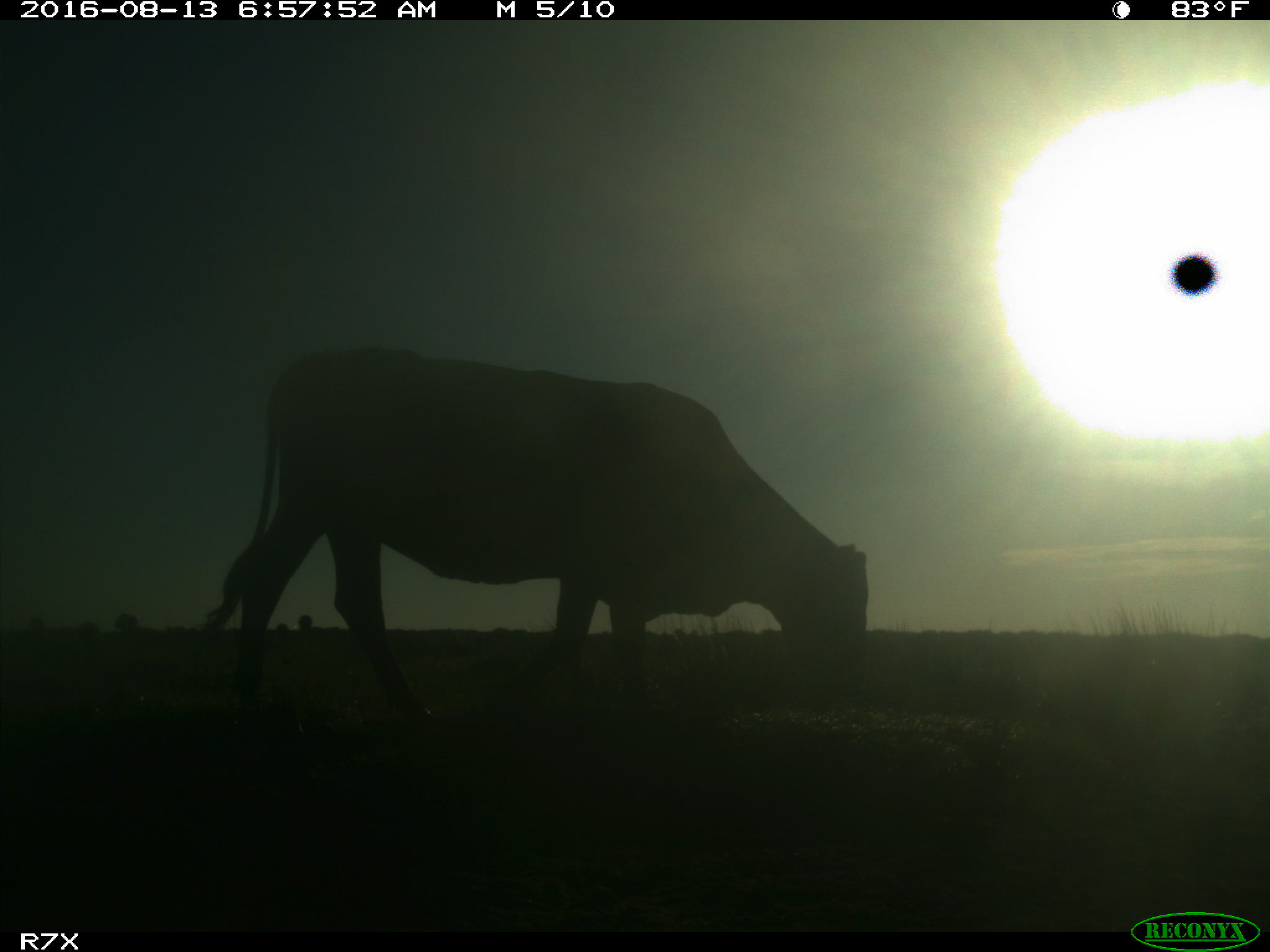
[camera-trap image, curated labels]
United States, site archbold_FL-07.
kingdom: Animalia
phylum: Chordata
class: Mammalia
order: Artiodactyla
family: Bovidae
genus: Bos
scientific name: Bos taurus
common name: domestic cow